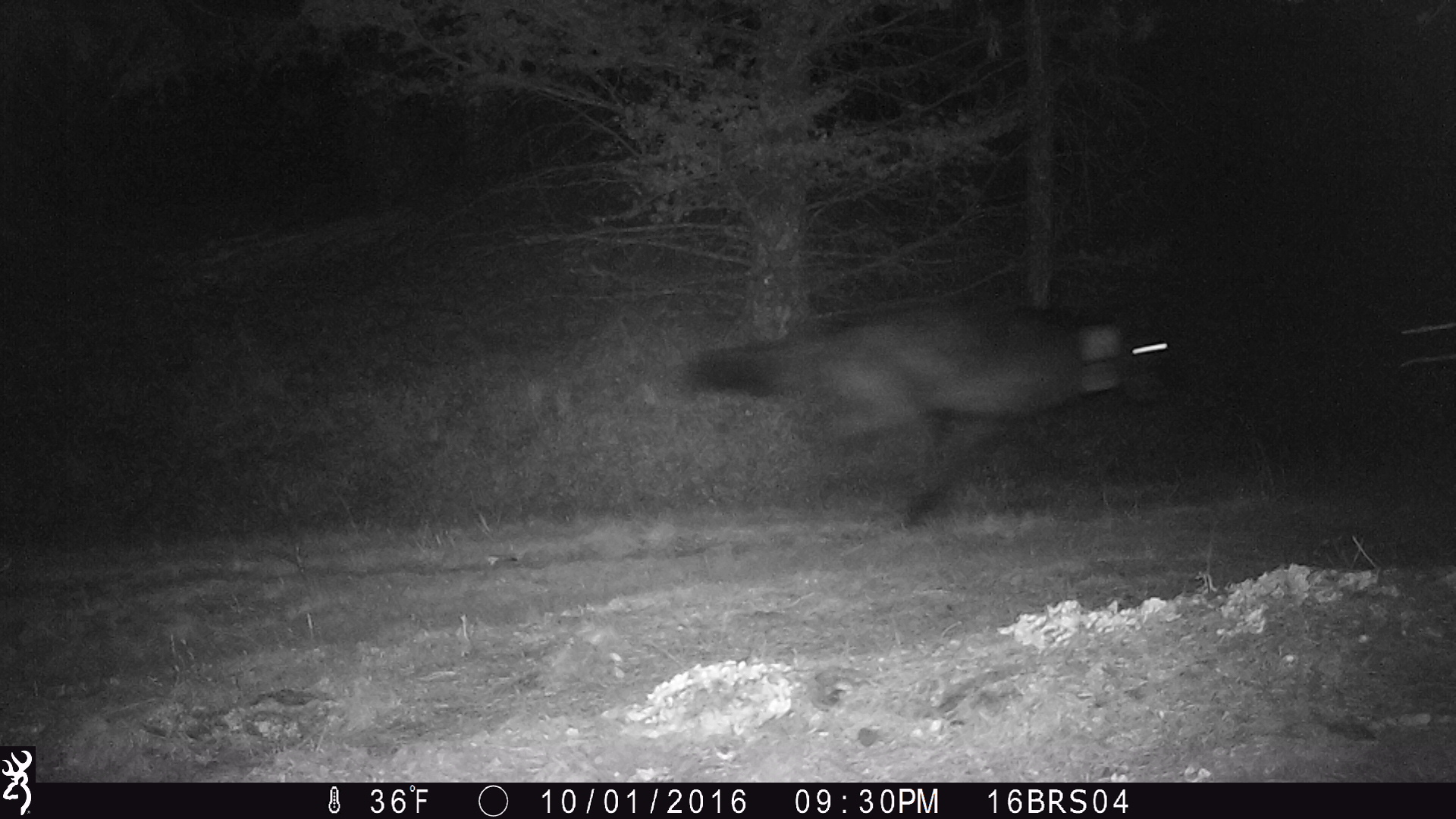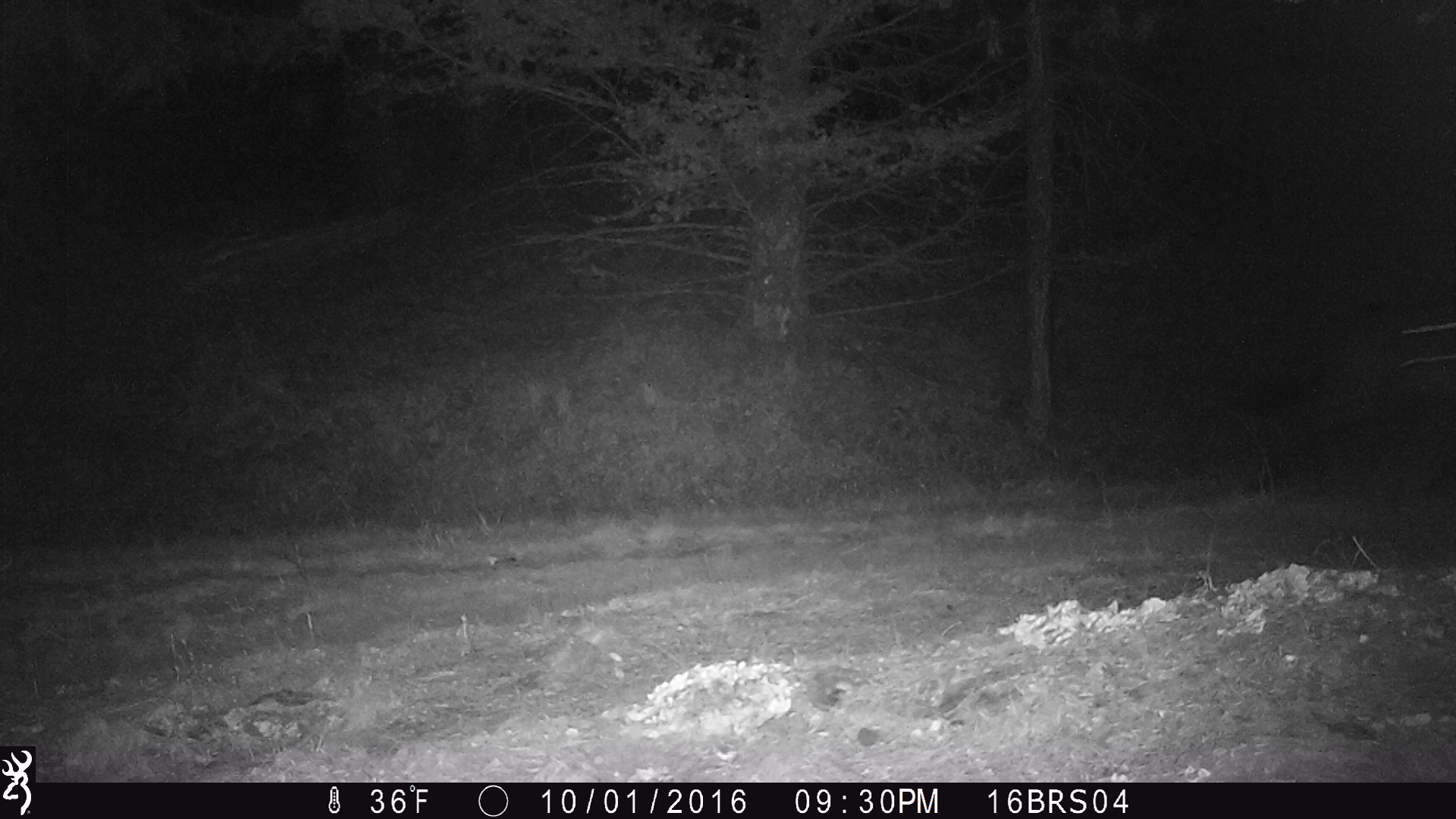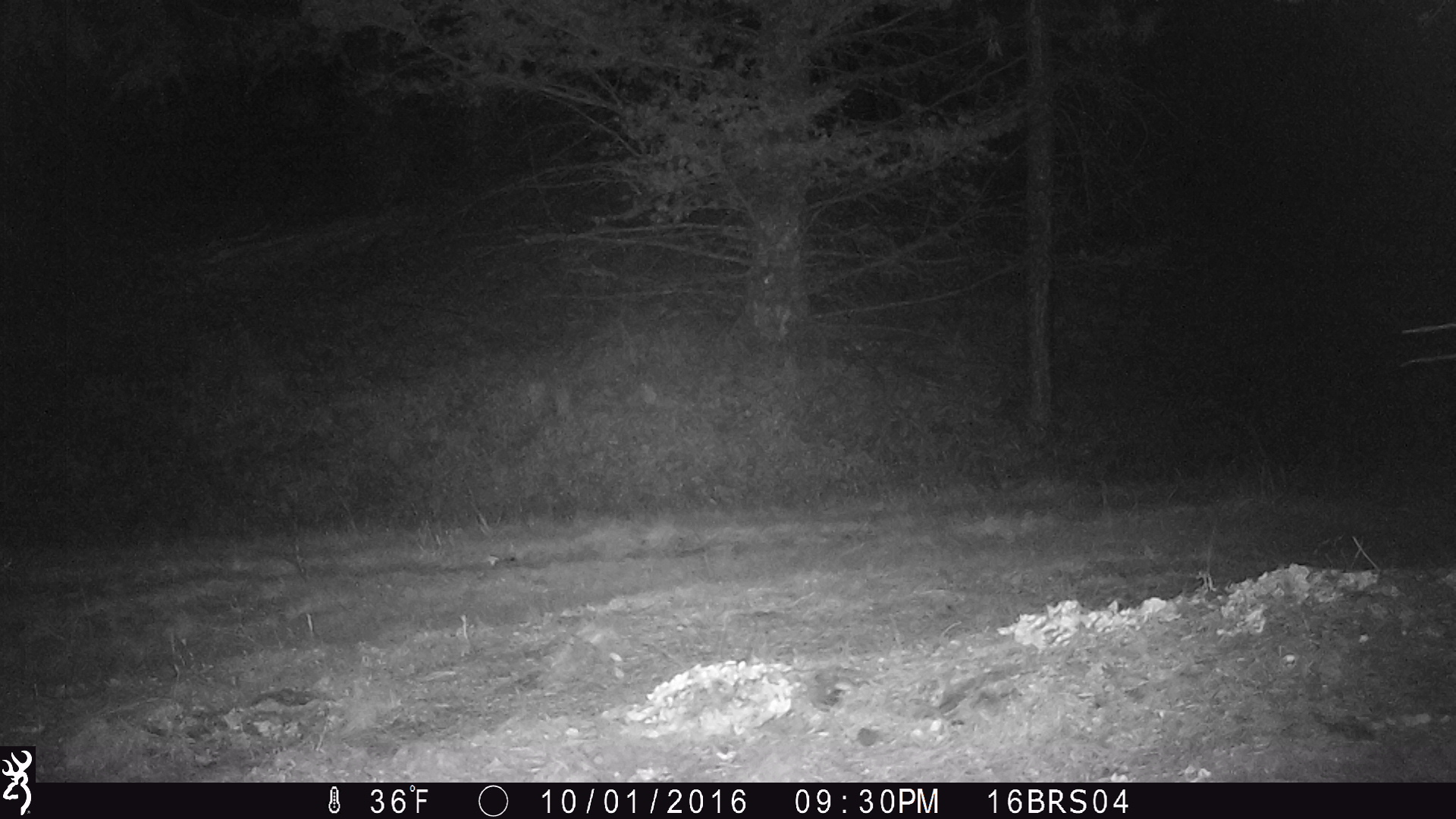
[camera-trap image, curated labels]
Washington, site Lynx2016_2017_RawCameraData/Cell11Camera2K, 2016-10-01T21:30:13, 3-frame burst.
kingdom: Animalia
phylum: Chordata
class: Mammalia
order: Carnivora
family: Canidae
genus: Canis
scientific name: Canis lupus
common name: gray wolf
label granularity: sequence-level